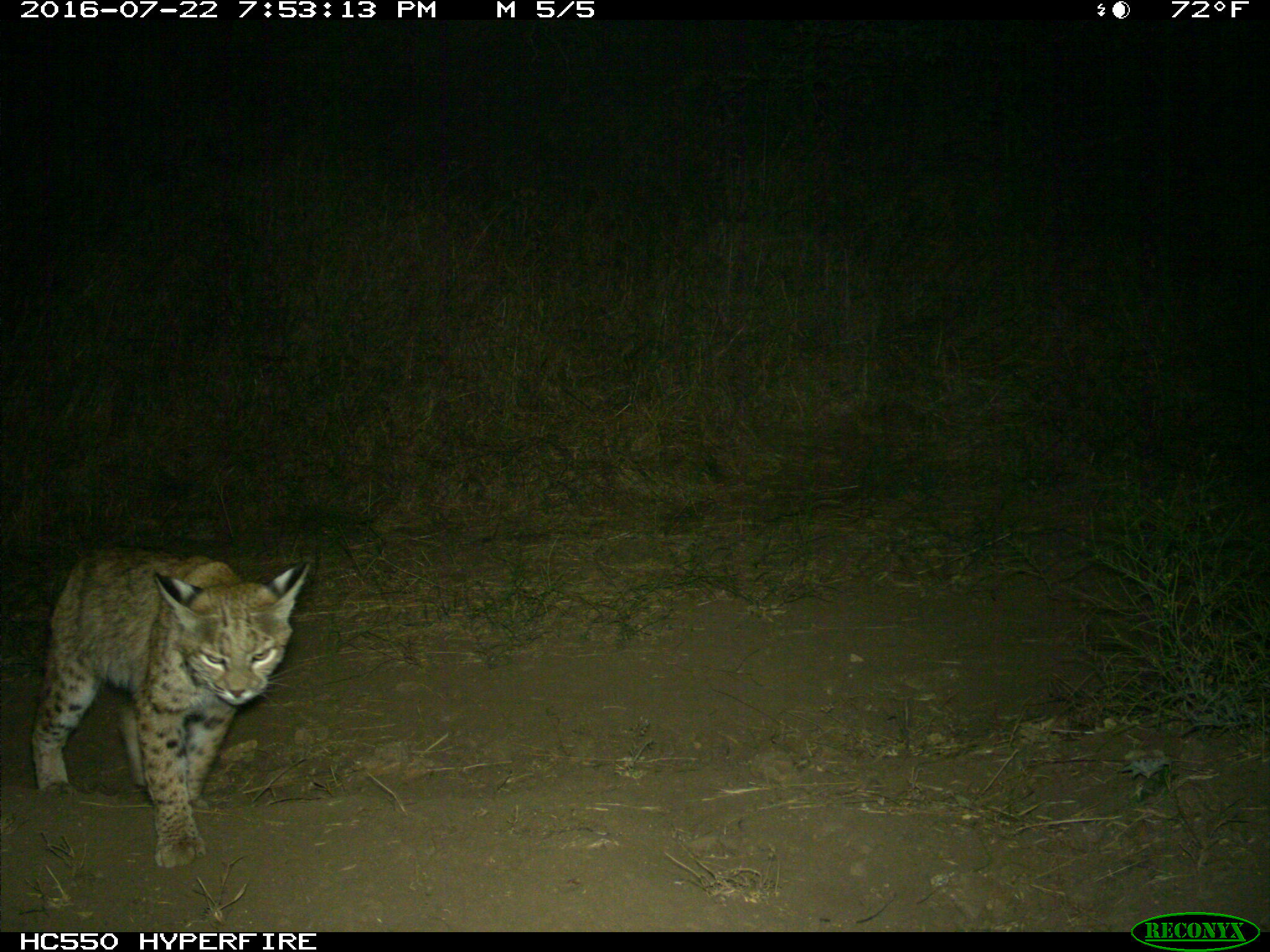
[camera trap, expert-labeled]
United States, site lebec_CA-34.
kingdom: Animalia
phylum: Chordata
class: Mammalia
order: Carnivora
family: Felidae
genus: Lynx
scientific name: Lynx rufus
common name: bobcat